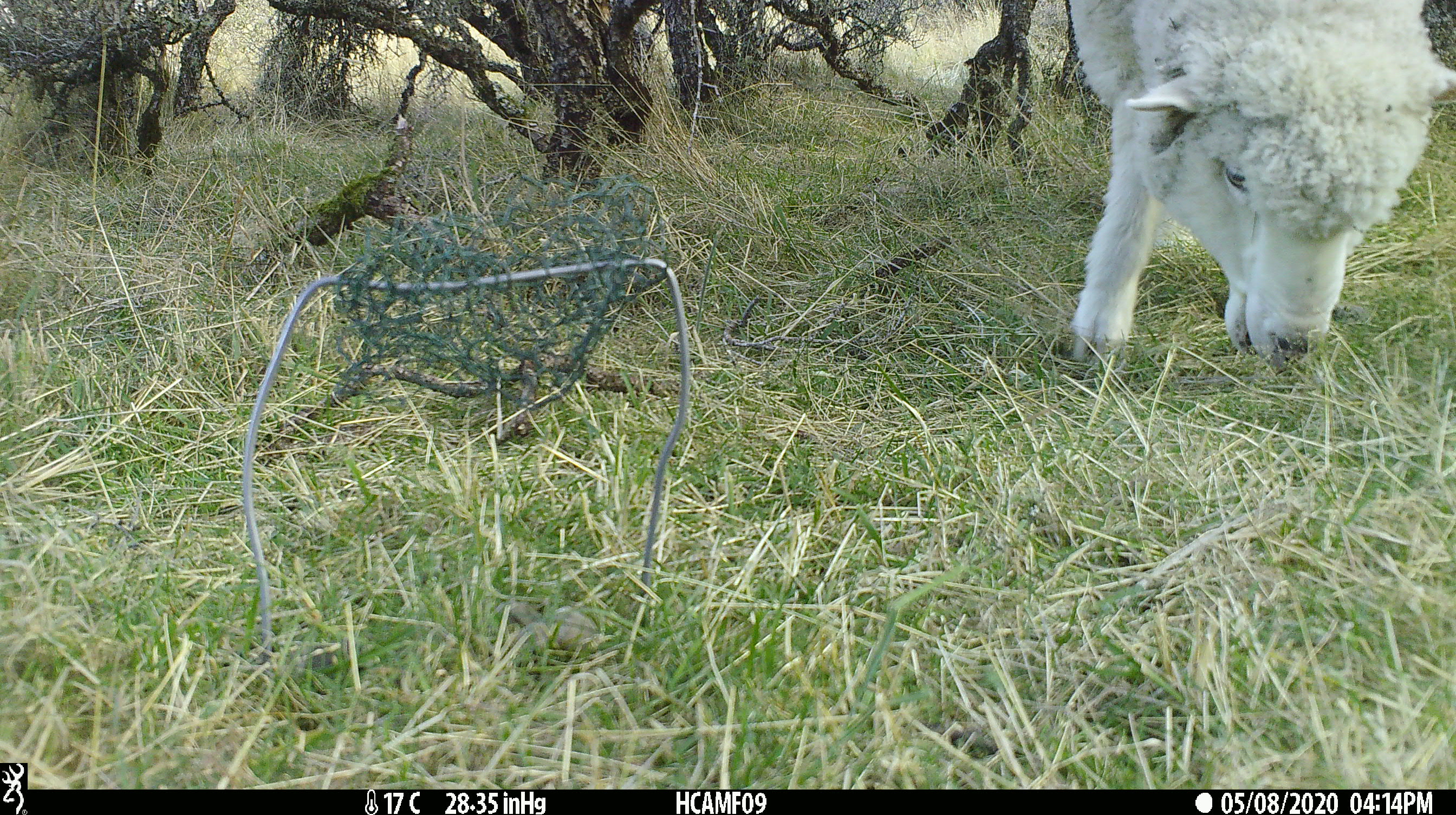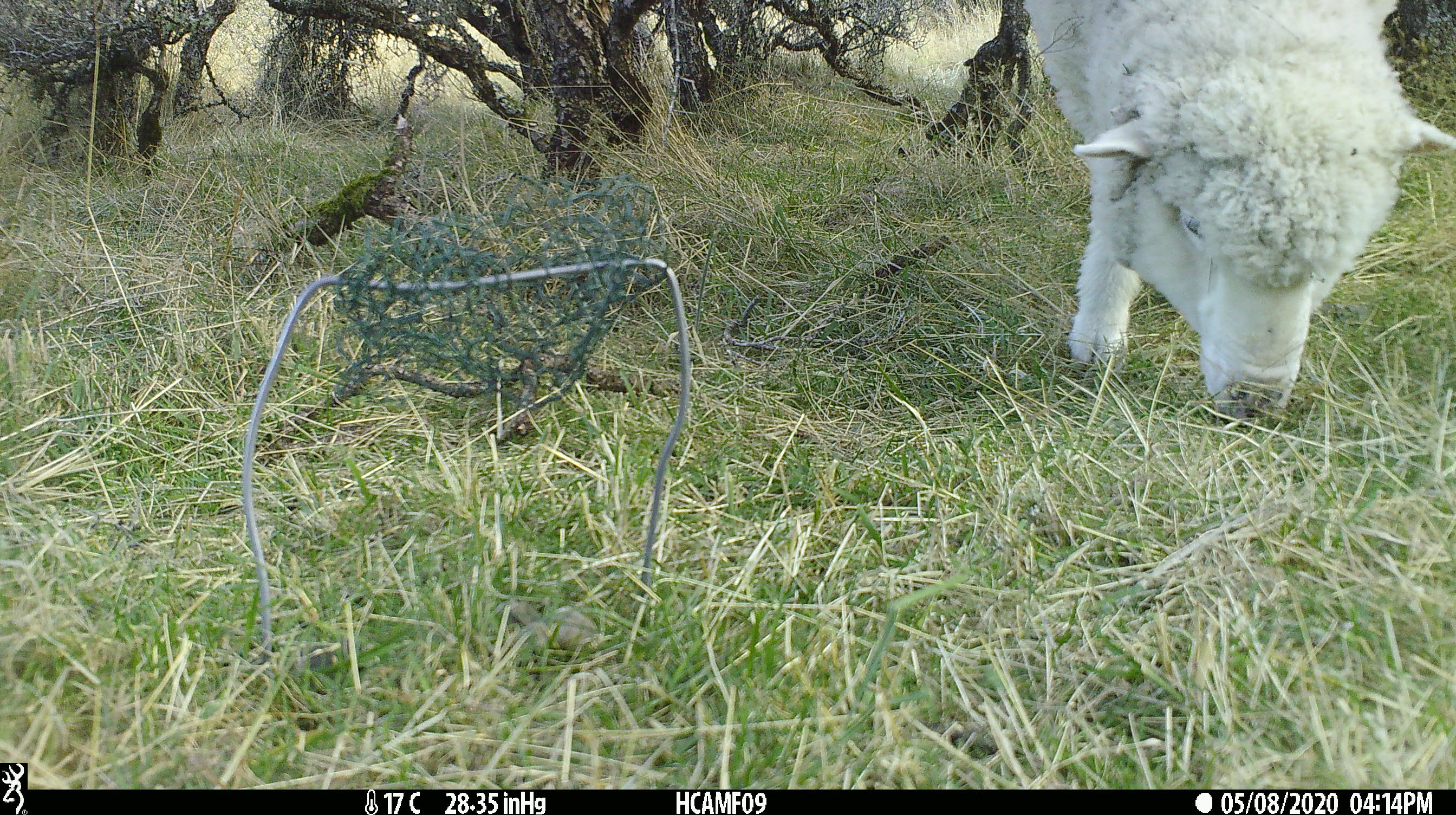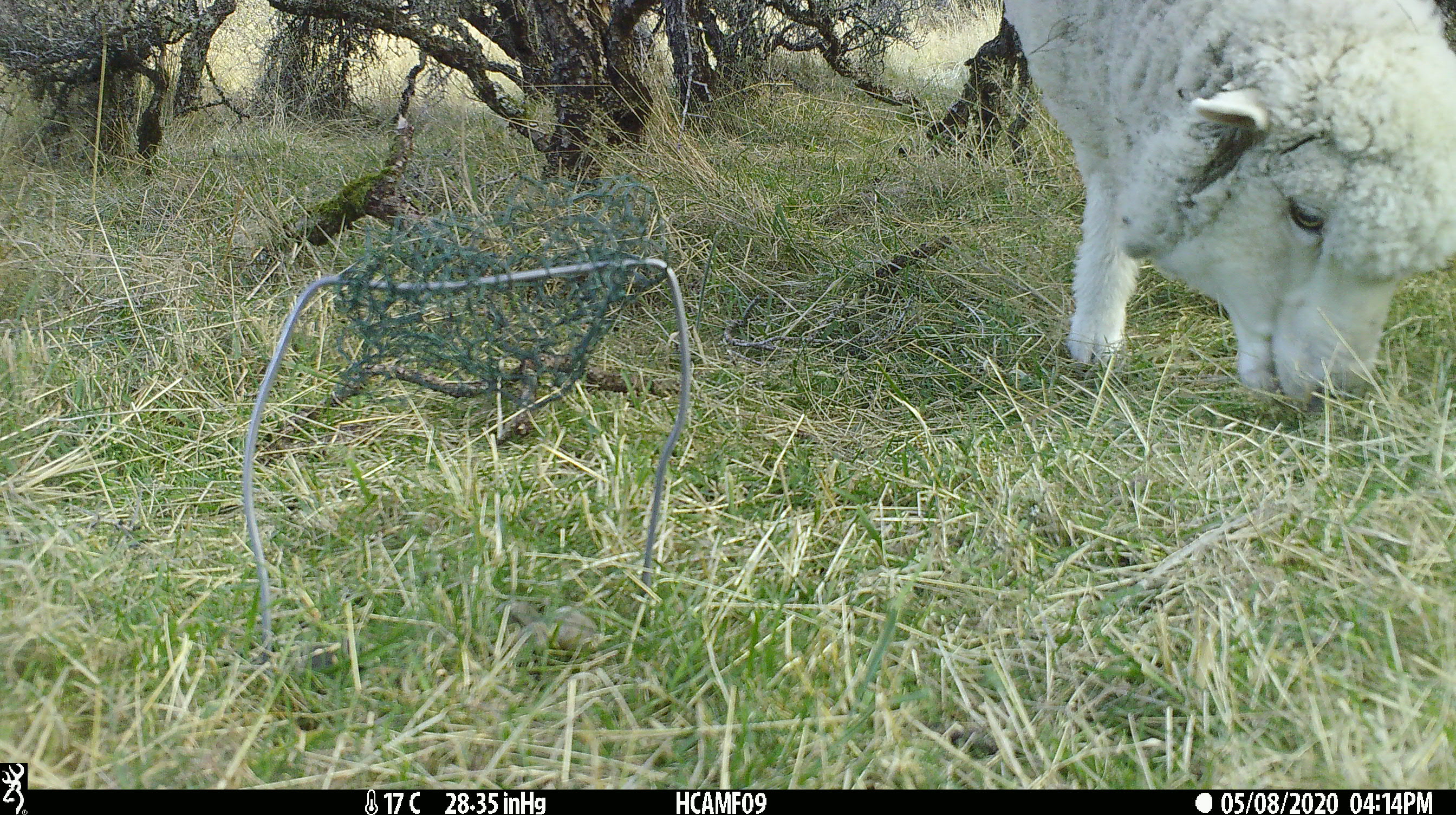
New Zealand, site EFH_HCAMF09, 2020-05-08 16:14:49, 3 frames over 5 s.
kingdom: Animalia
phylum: Chordata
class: Mammalia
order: Artiodactyla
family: Bovidae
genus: Ovis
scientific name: Ovis aries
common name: domestic sheep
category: sheep